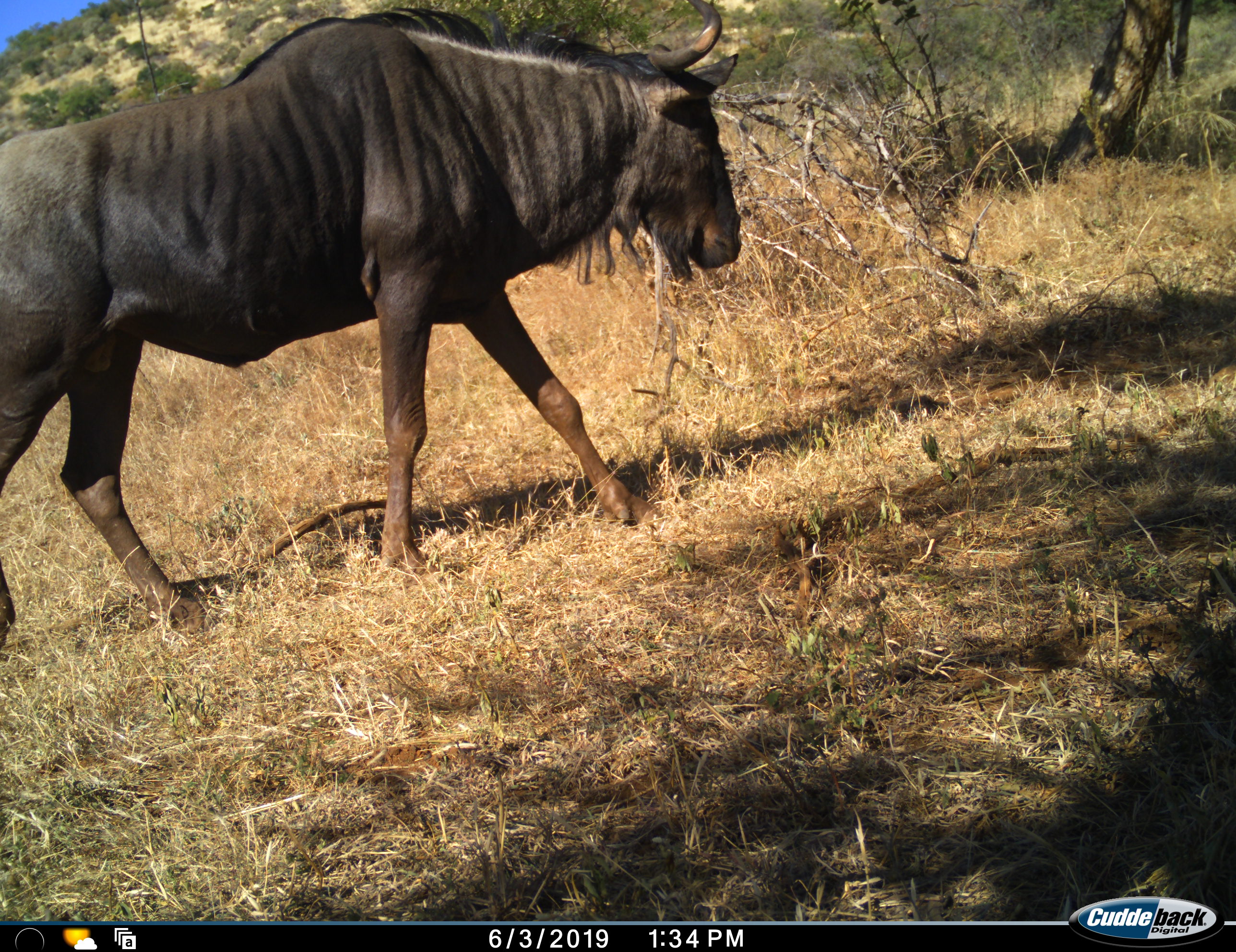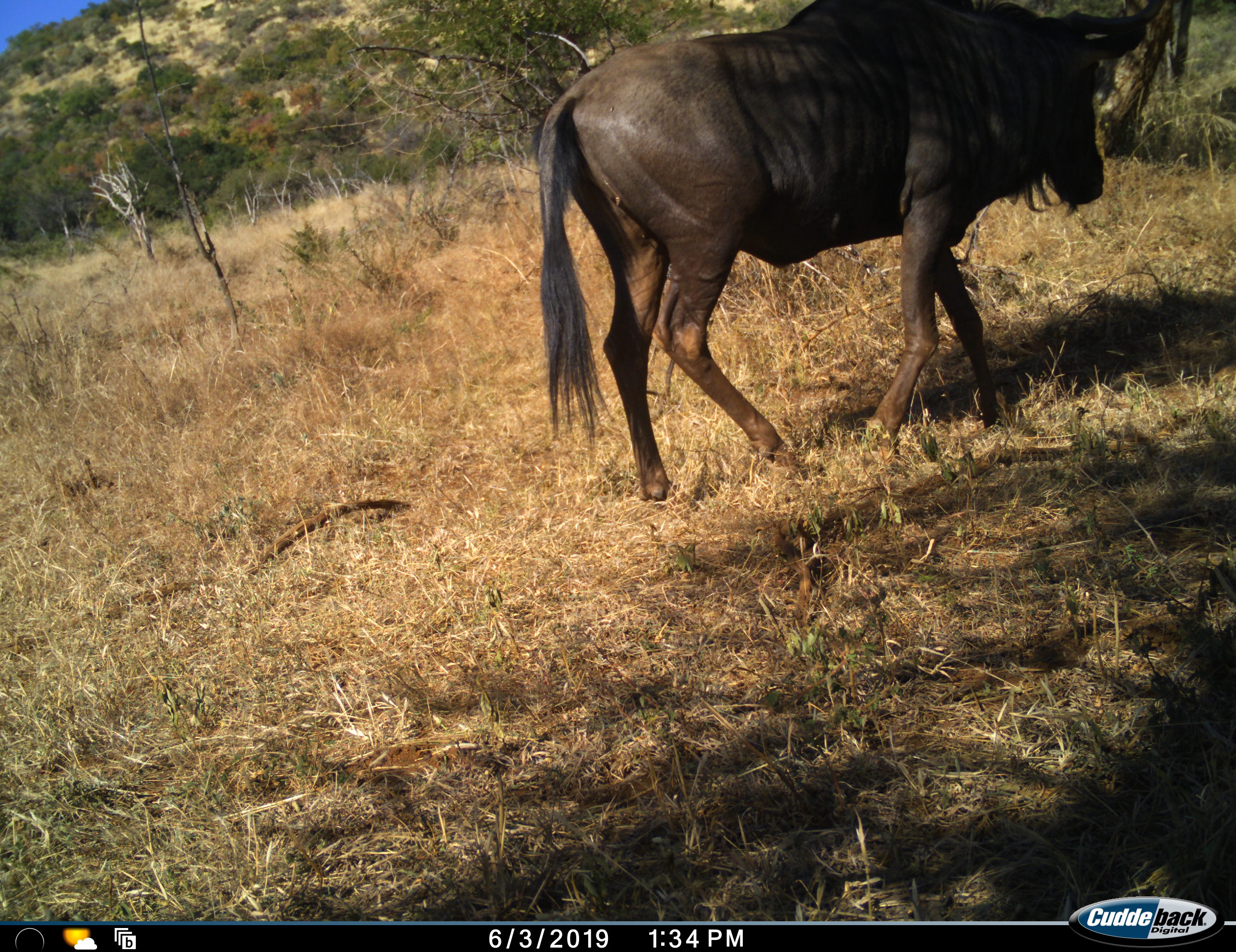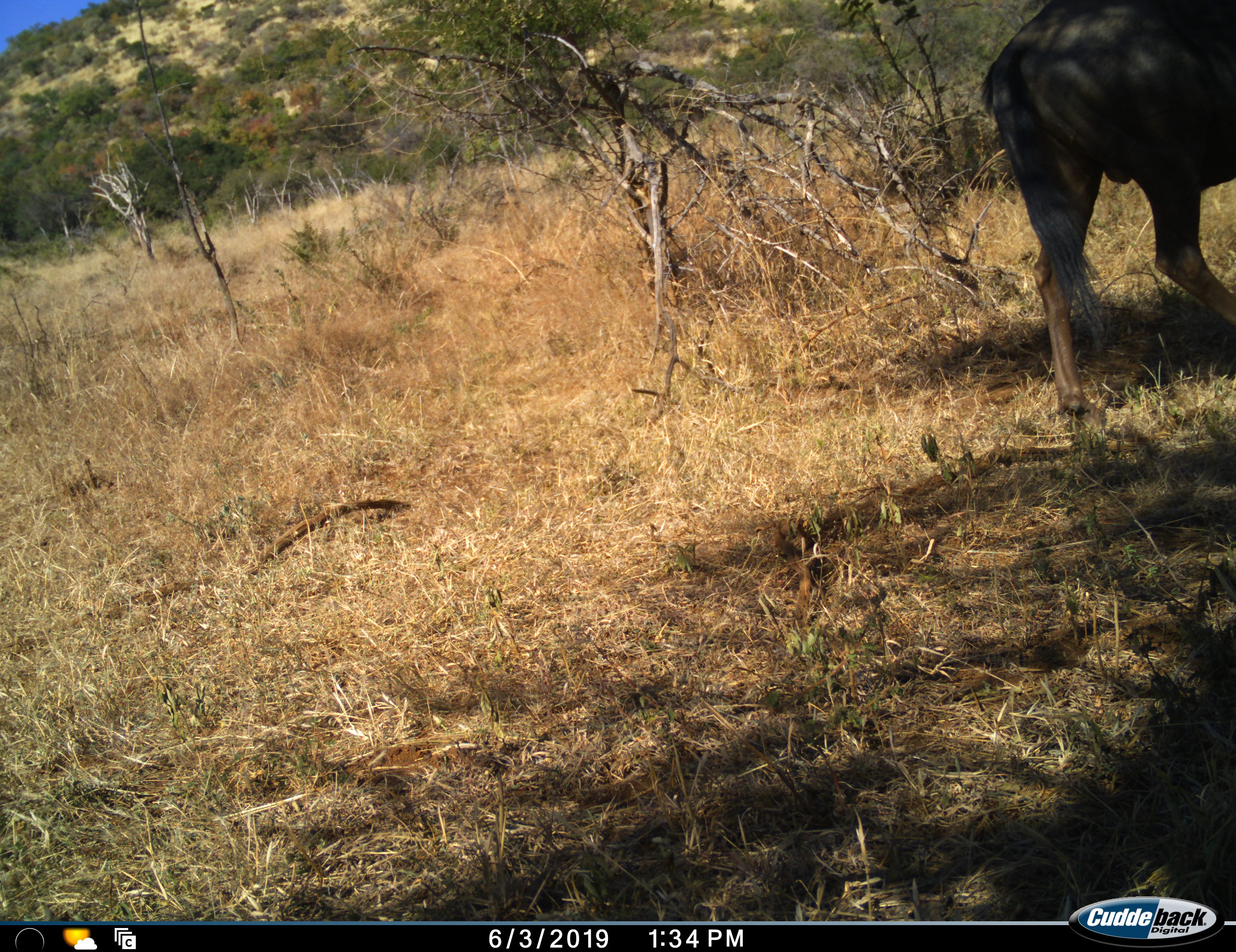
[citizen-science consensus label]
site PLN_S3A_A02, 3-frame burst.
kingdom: Animalia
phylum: Chordata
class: Mammalia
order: Artiodactyla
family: Bovidae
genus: Connochaetes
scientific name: Connochaetes taurinus taurinus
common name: blue wildebeest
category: wildebeestblue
Wildebeestblue (blue wildebeest) (Connochaetes taurinus taurinus), count 1. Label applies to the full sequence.